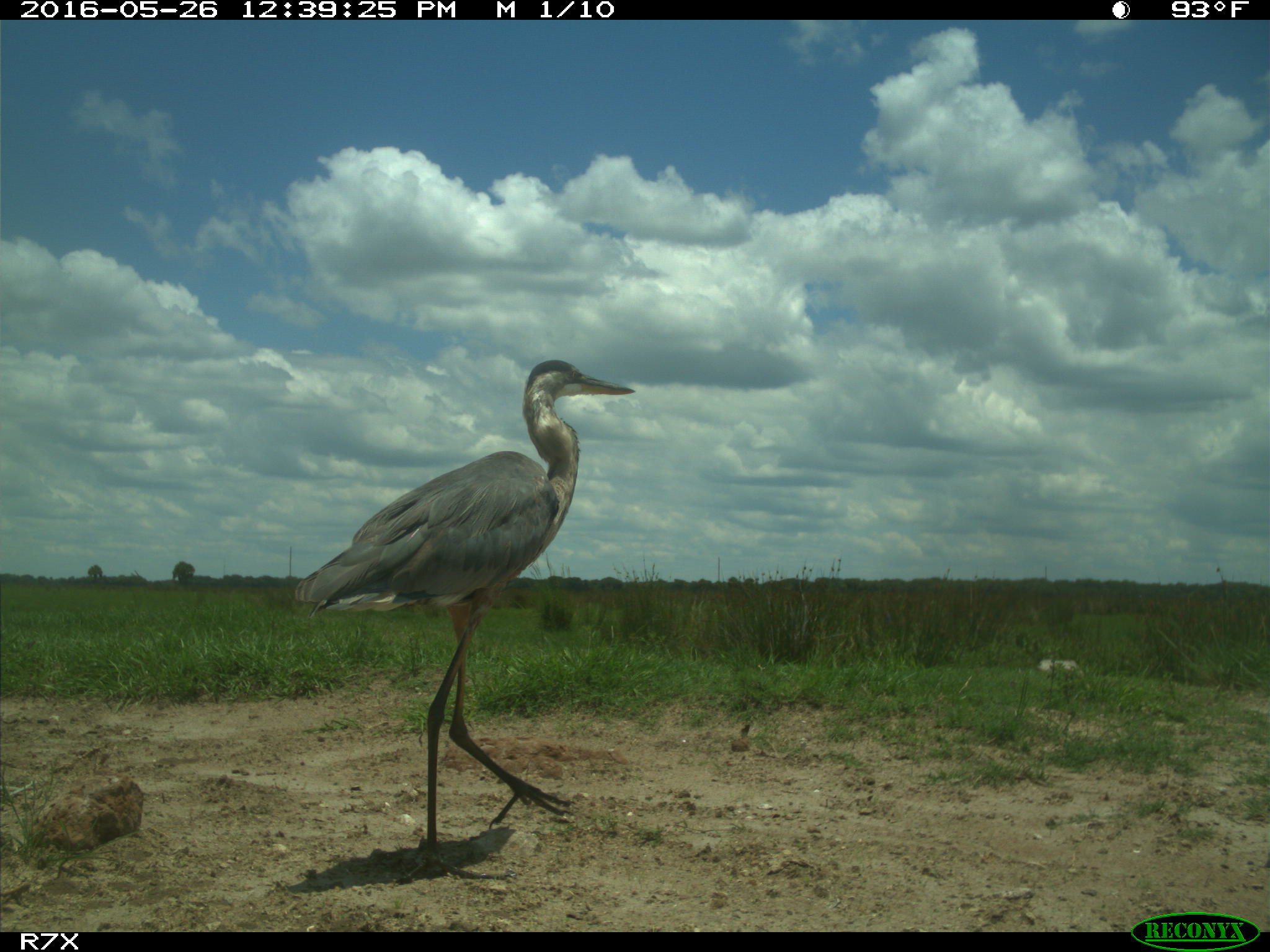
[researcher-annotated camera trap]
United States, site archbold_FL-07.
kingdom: Animalia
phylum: Chordata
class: Aves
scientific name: Aves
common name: birds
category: unidentified bird